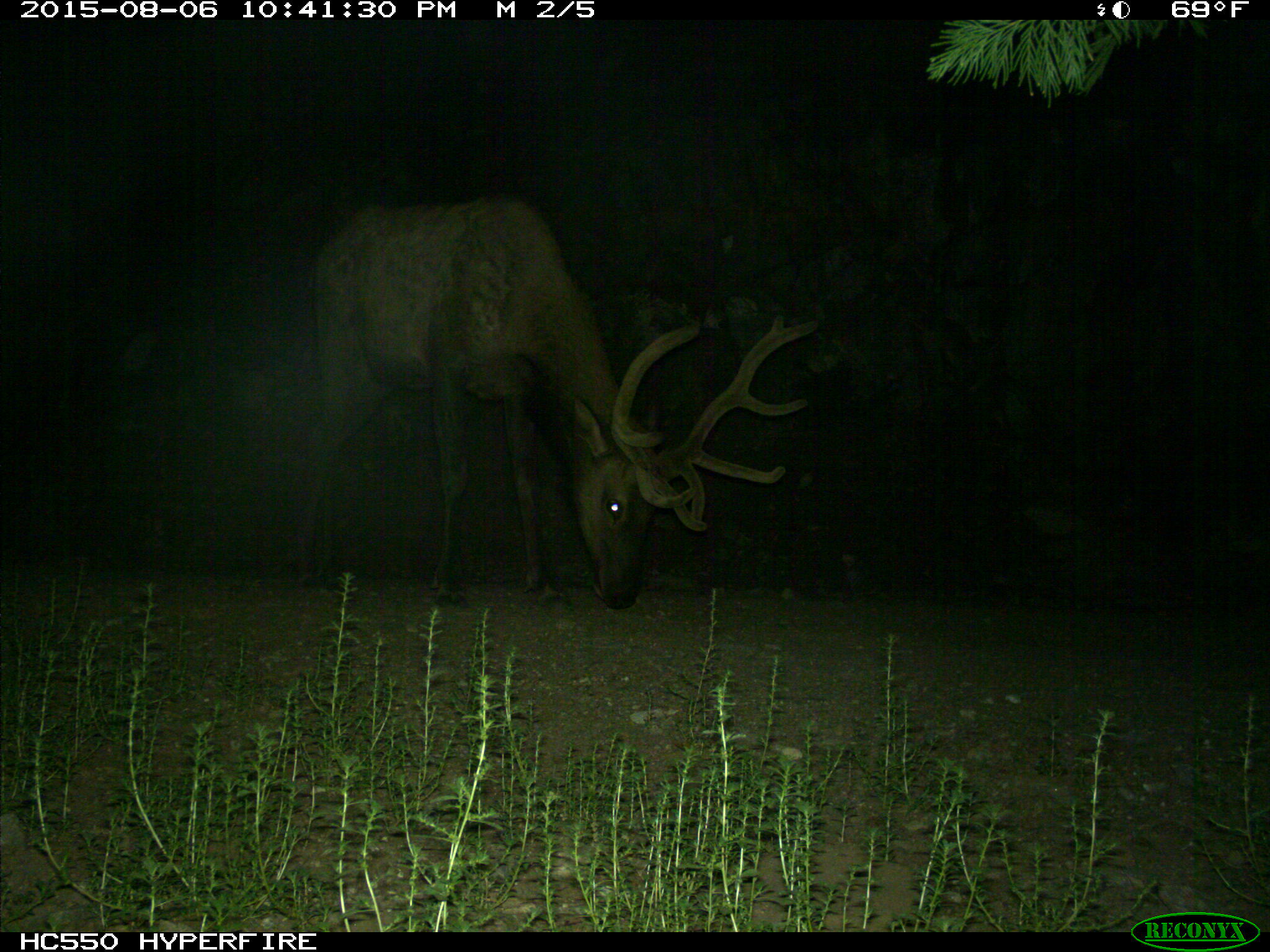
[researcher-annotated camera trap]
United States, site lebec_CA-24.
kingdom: Animalia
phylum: Chordata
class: Mammalia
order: Artiodactyla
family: Cervidae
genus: Cervus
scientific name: Cervus canadensis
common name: elk